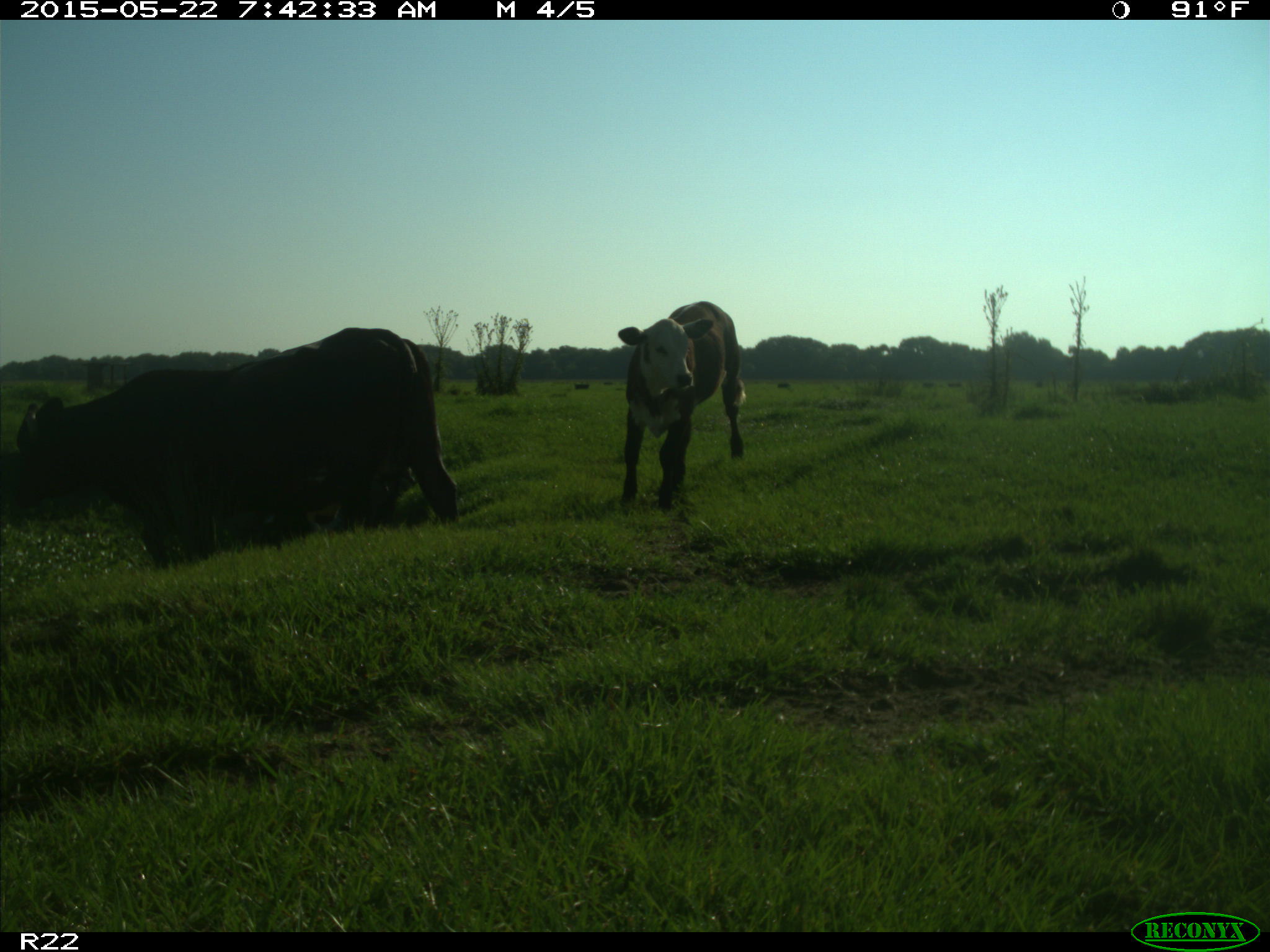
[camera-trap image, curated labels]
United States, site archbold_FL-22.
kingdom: Animalia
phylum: Chordata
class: Mammalia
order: Artiodactyla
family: Bovidae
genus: Bos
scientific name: Bos taurus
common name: domestic cow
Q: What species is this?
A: Bos taurus (domestic cow).